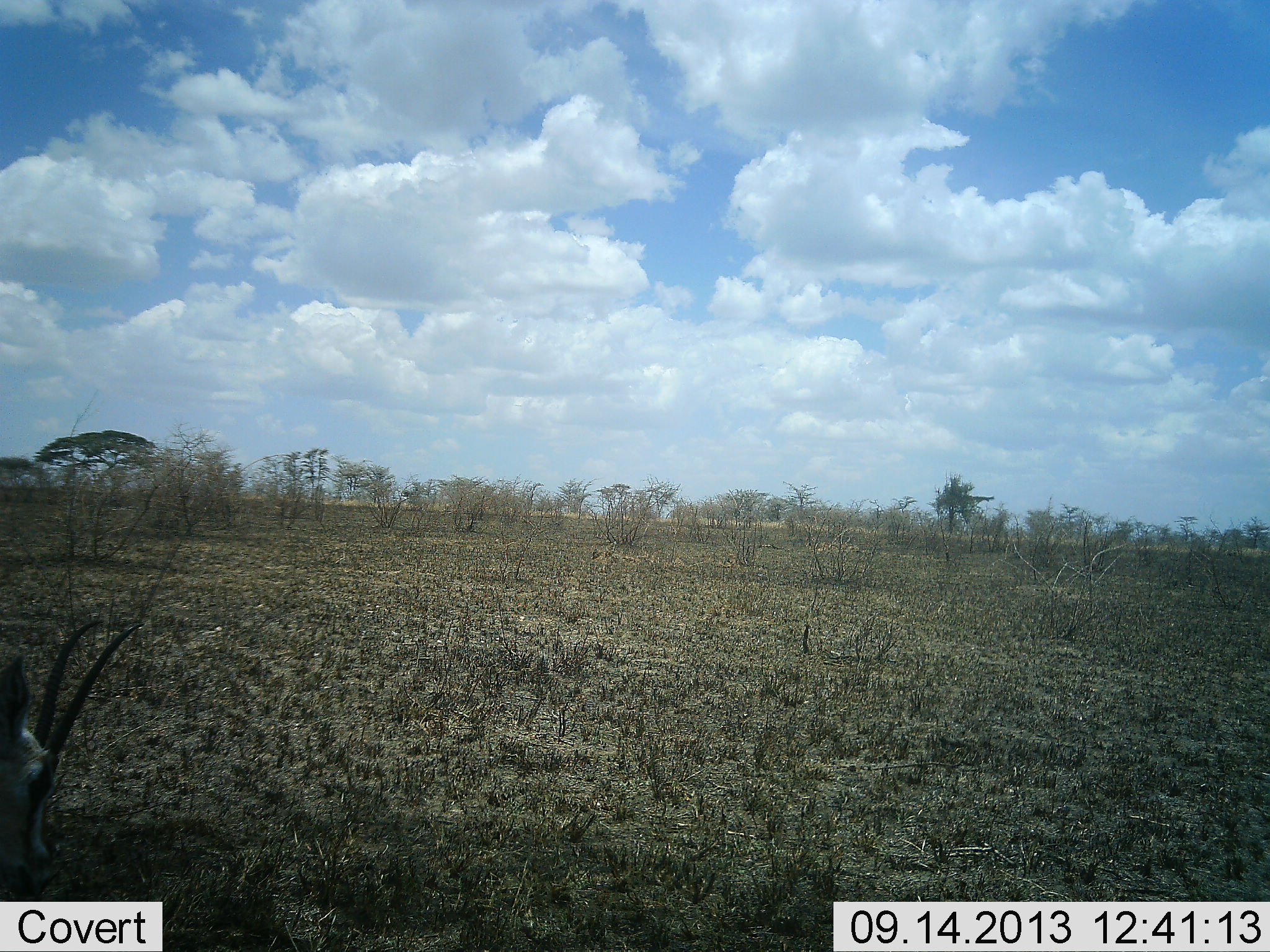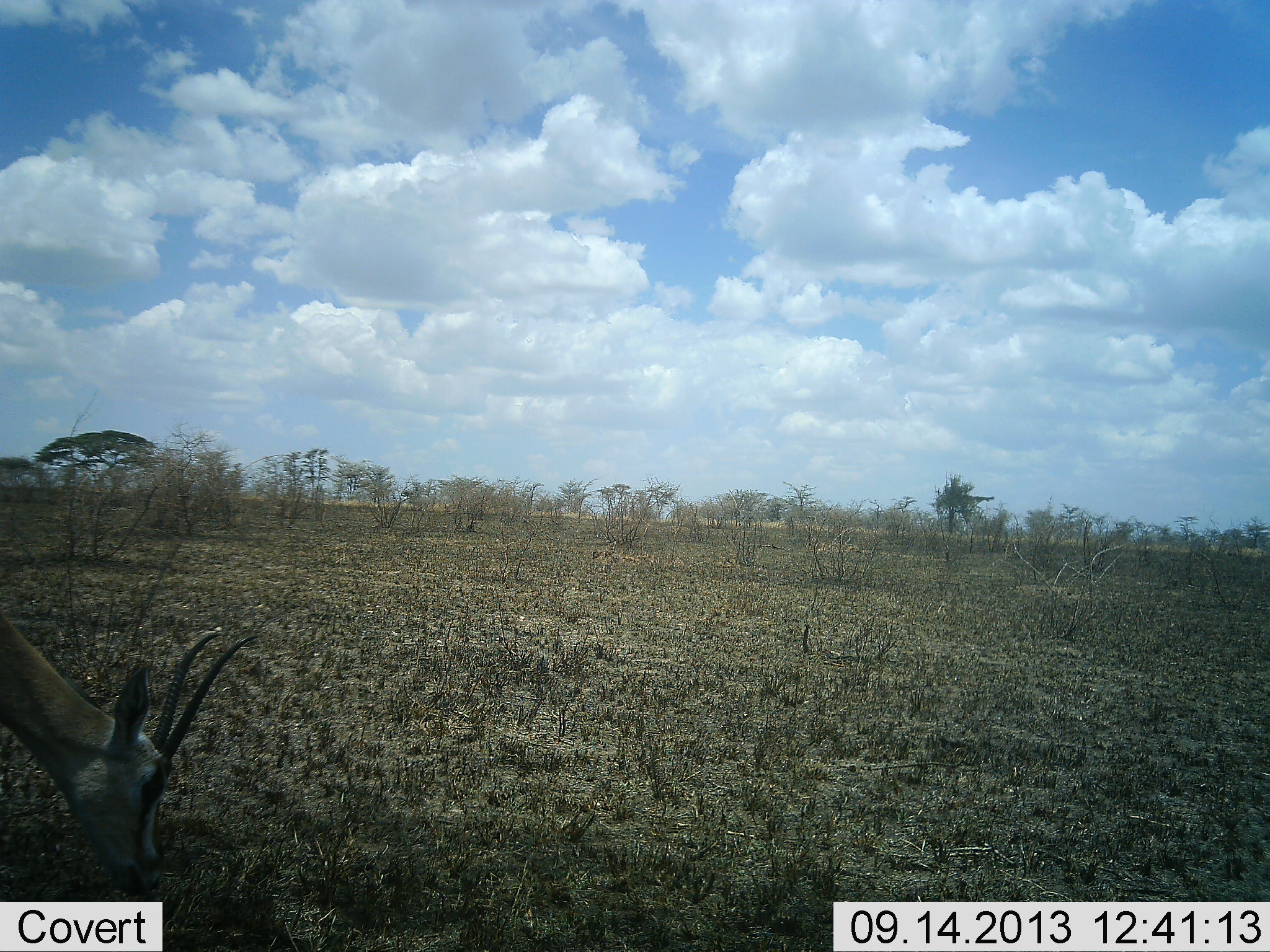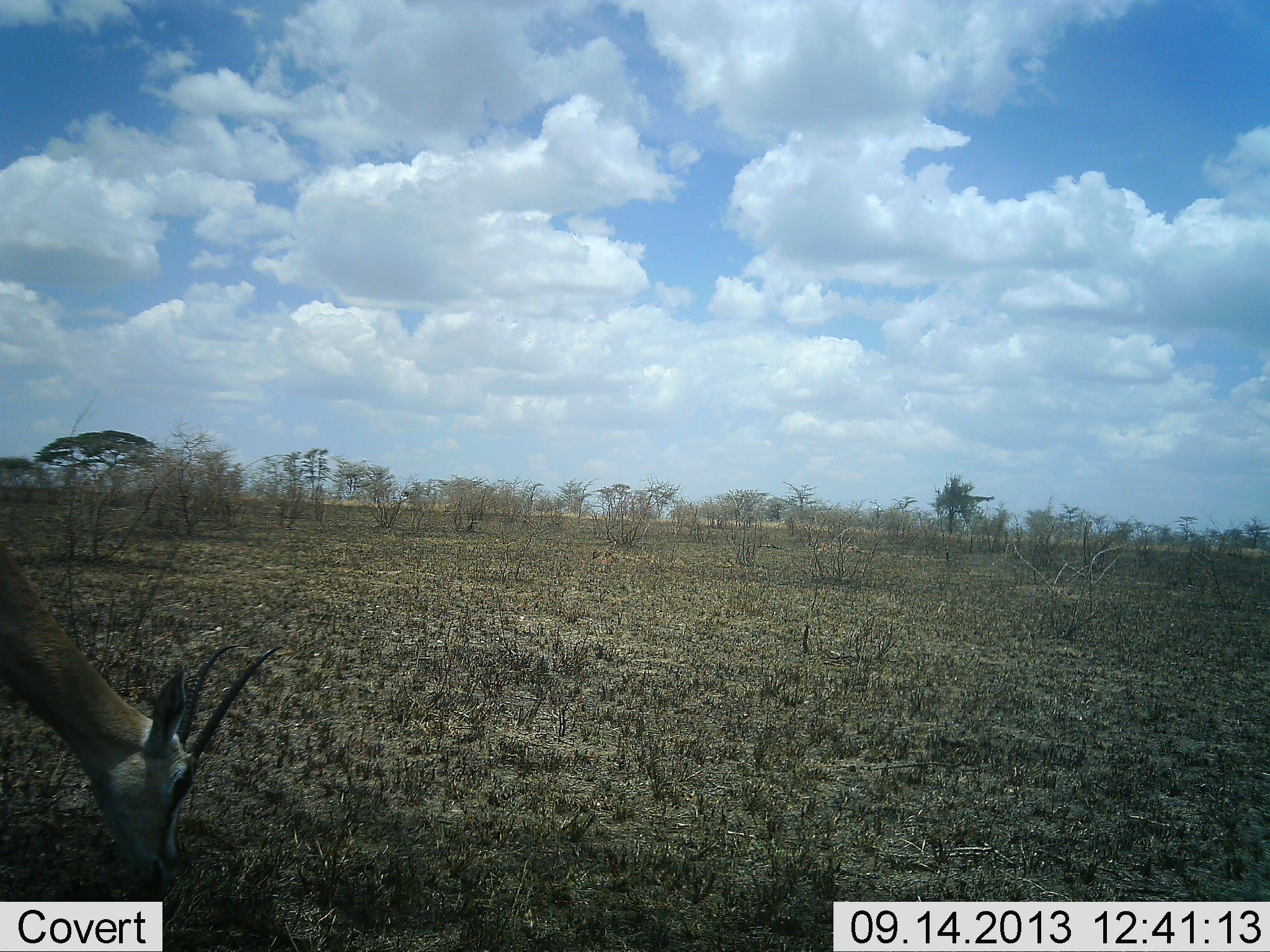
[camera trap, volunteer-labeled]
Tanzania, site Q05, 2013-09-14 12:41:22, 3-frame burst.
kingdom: Animalia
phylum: Chordata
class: Mammalia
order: Artiodactyla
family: Bovidae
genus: Eudorcas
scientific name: Eudorcas thomsonii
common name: thomson's gazelle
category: gazellethomsons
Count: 1.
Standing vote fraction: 9%.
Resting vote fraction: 0%.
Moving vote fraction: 18%.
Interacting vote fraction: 0%.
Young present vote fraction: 0%.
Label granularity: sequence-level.